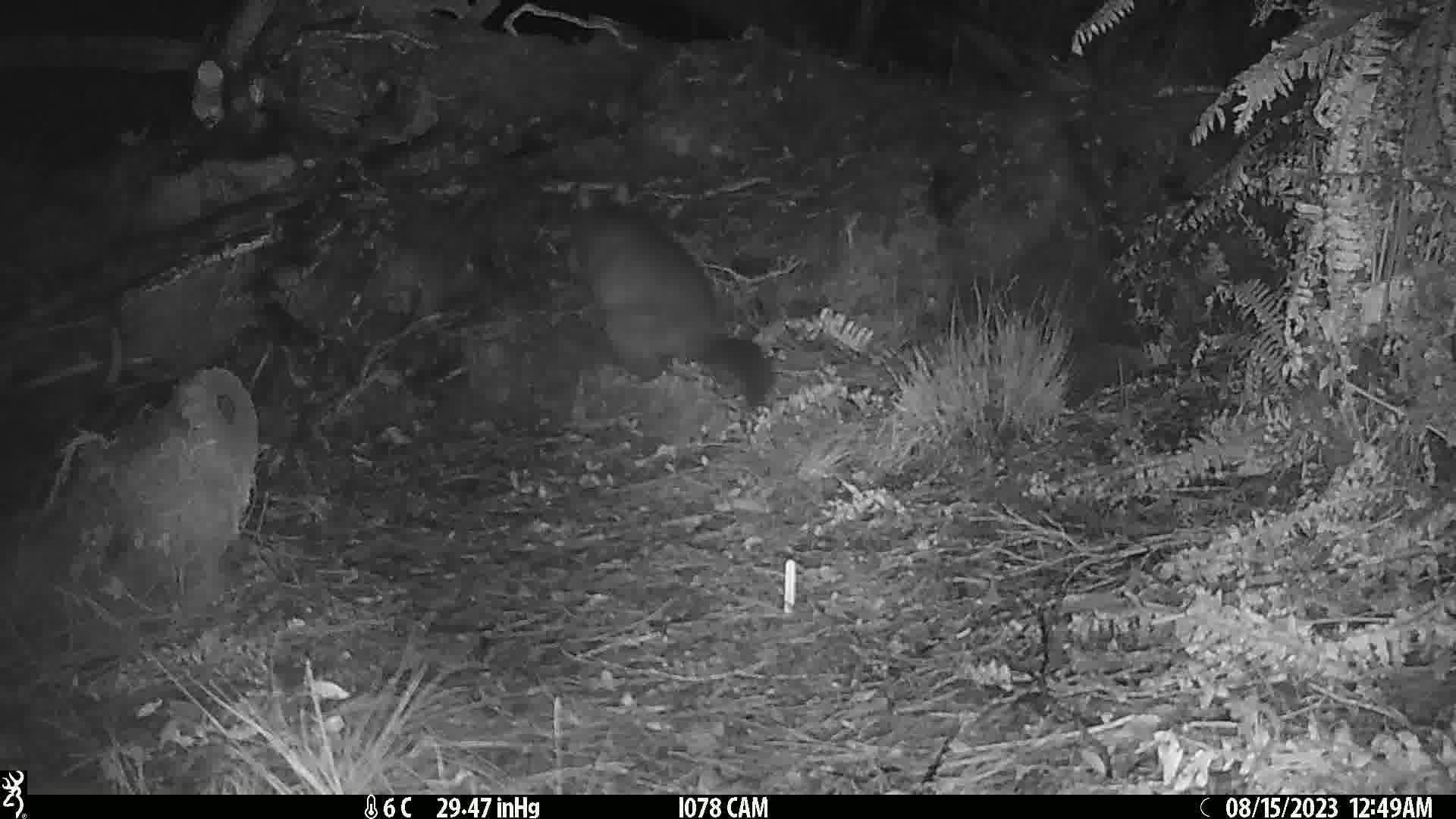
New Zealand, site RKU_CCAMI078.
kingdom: Animalia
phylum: Chordata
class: Mammalia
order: Diprotodontia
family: Phalangeridae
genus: Trichosurus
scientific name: Trichosurus vulpecula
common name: common brushtail possum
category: possum